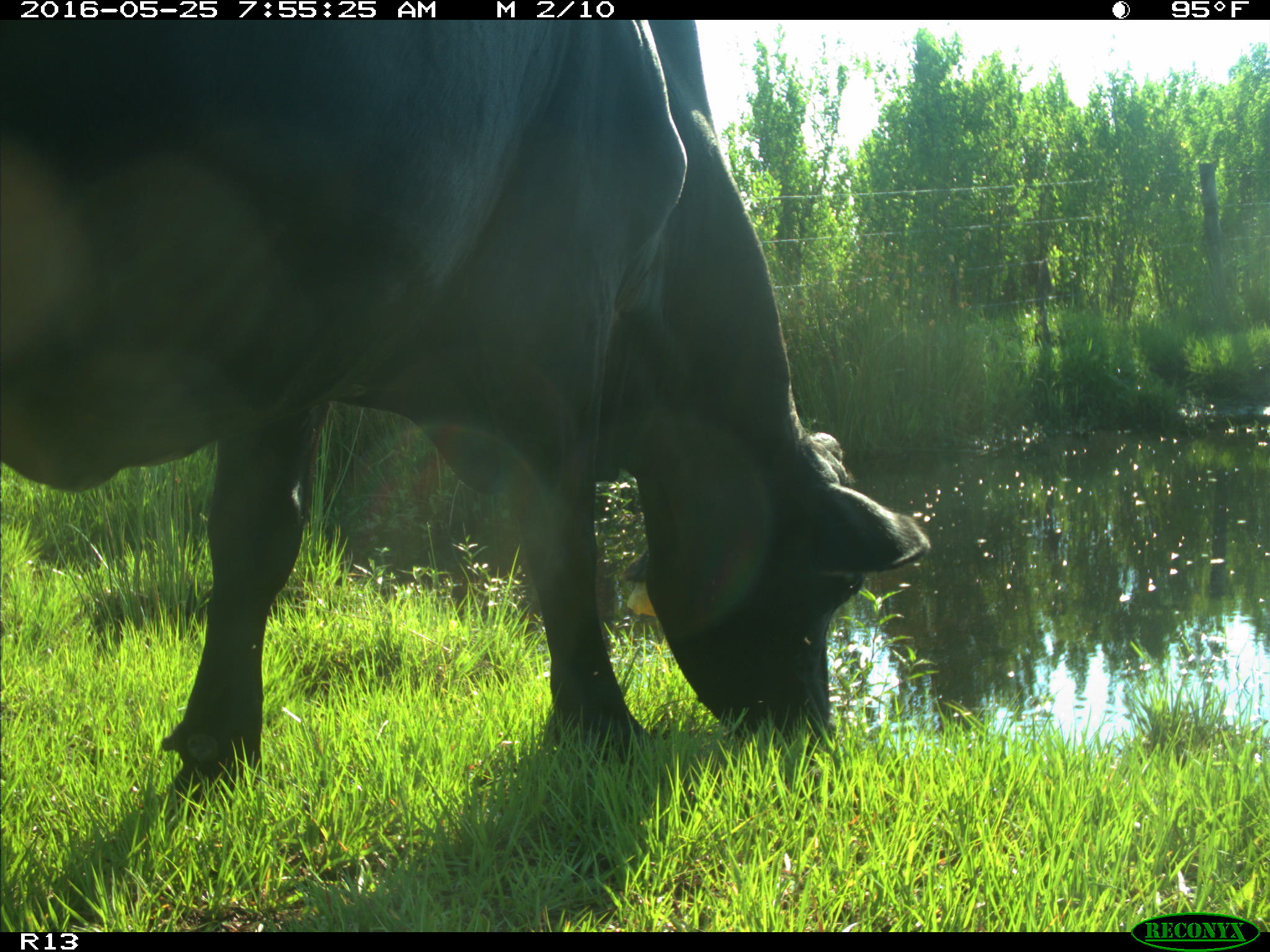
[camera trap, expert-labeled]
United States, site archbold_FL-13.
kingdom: Animalia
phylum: Chordata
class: Mammalia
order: Artiodactyla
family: Bovidae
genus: Bos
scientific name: Bos taurus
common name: domestic cow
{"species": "Bos taurus (domestic cow)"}